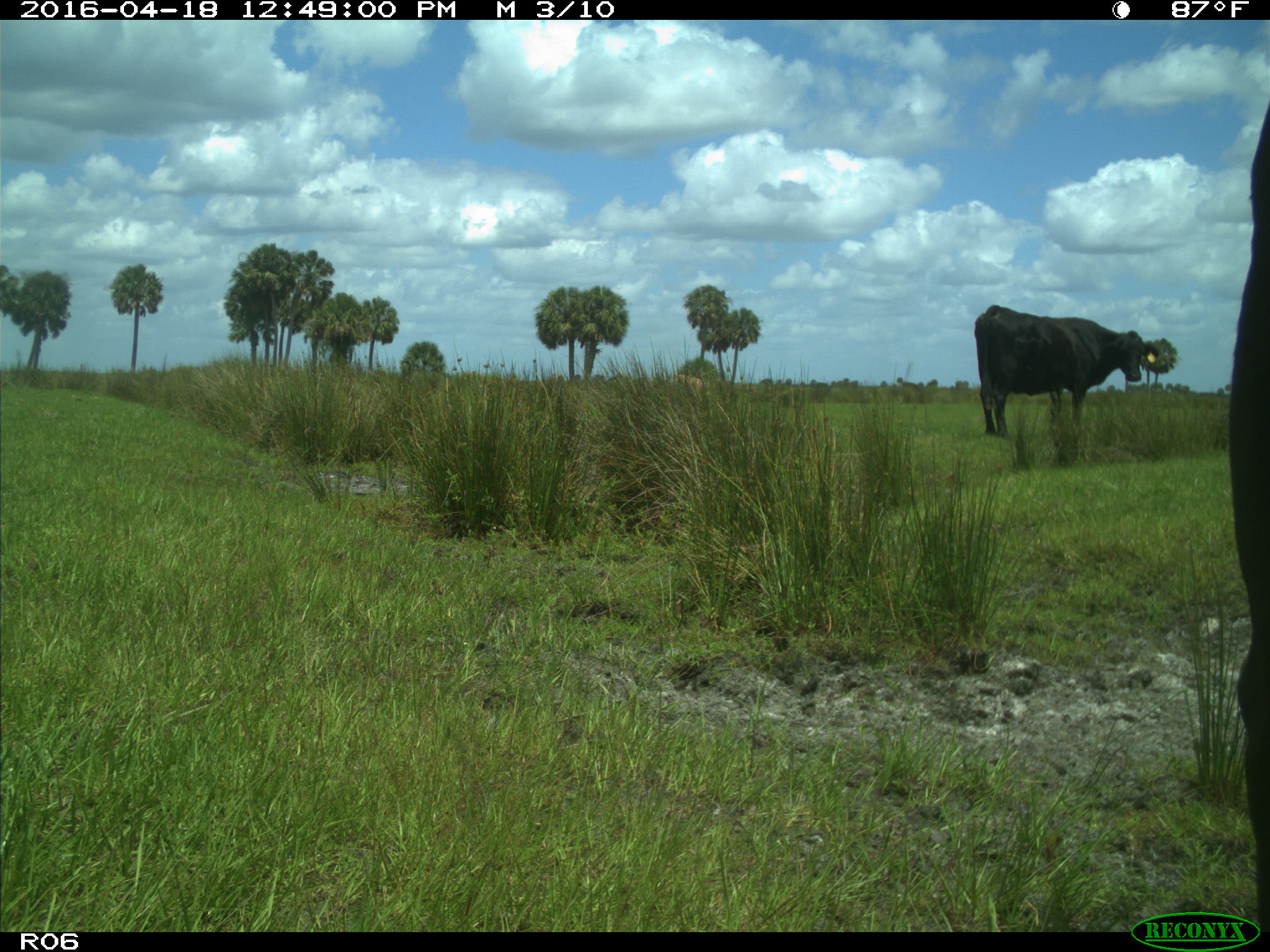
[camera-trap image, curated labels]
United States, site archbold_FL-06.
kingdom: Animalia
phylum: Chordata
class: Mammalia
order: Artiodactyla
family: Bovidae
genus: Bos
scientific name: Bos taurus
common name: domestic cow